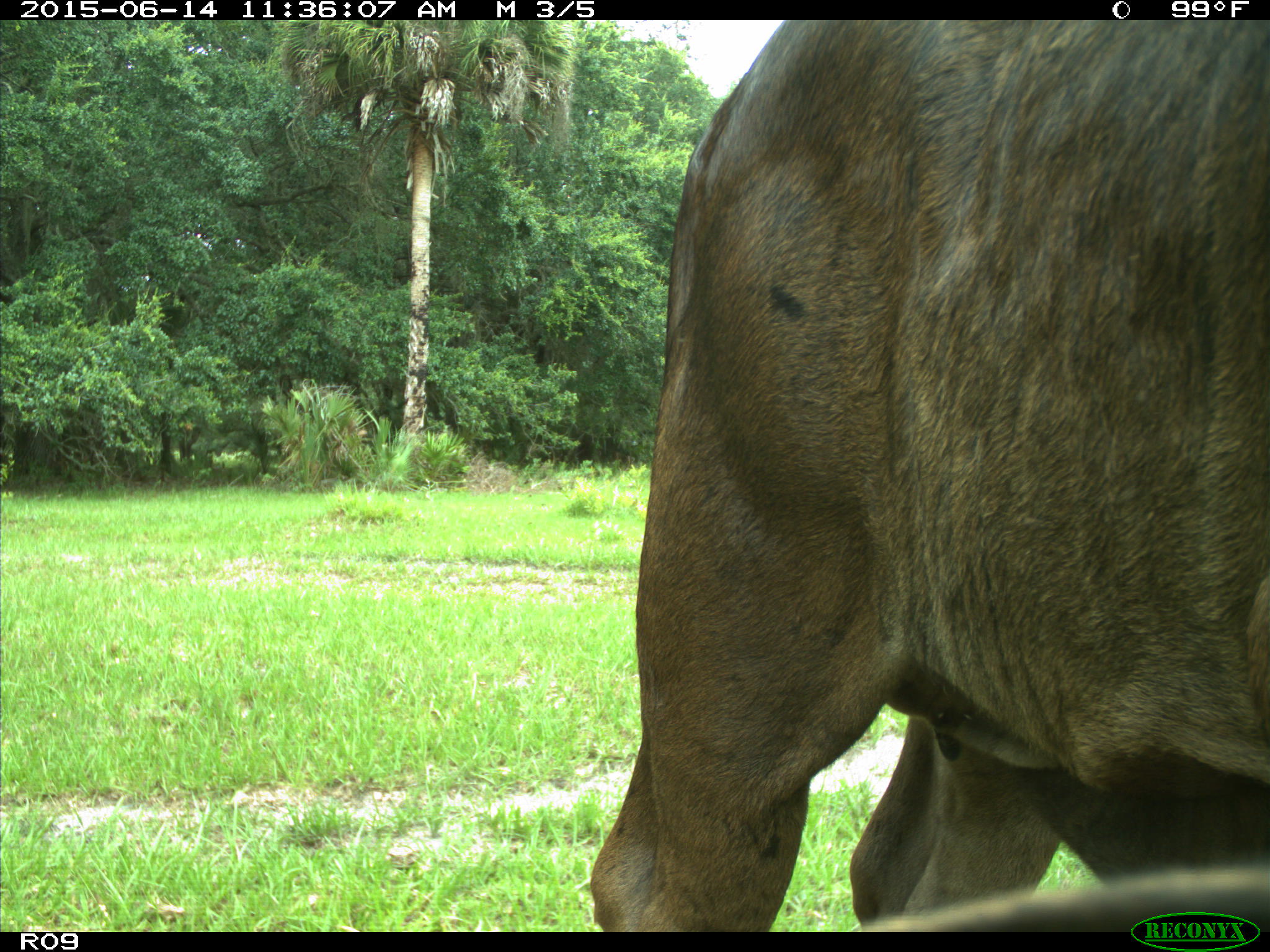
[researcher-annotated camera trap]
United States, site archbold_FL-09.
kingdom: Animalia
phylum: Chordata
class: Mammalia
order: Artiodactyla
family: Bovidae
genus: Bos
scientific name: Bos taurus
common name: domestic cow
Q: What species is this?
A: Bos taurus (domestic cow).